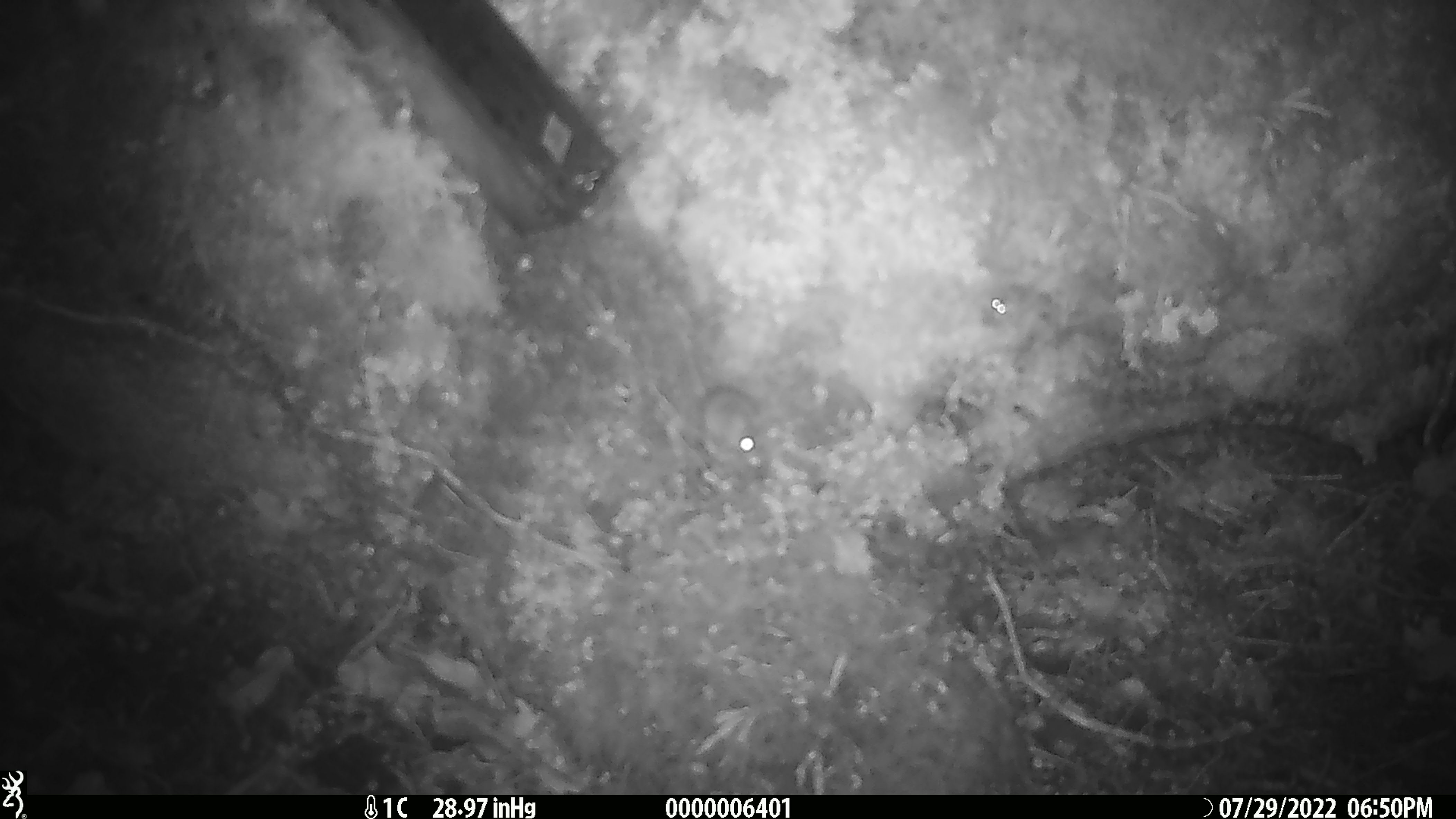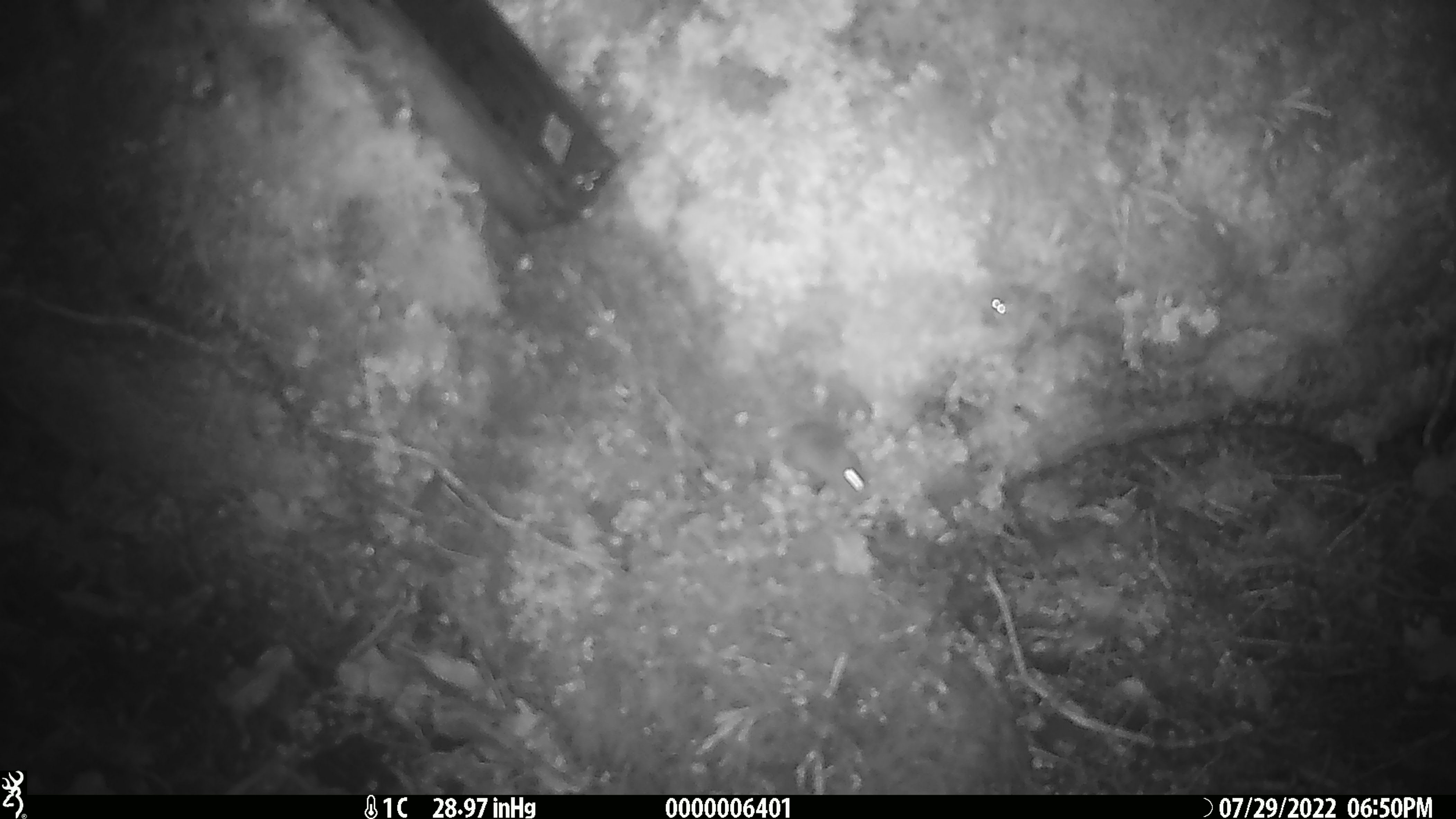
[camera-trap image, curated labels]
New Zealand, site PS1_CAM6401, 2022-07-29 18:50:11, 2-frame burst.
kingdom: Animalia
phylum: Chordata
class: Mammalia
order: Rodentia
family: Muridae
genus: Mus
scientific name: Mus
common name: mouse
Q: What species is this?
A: Mouse (Mus).